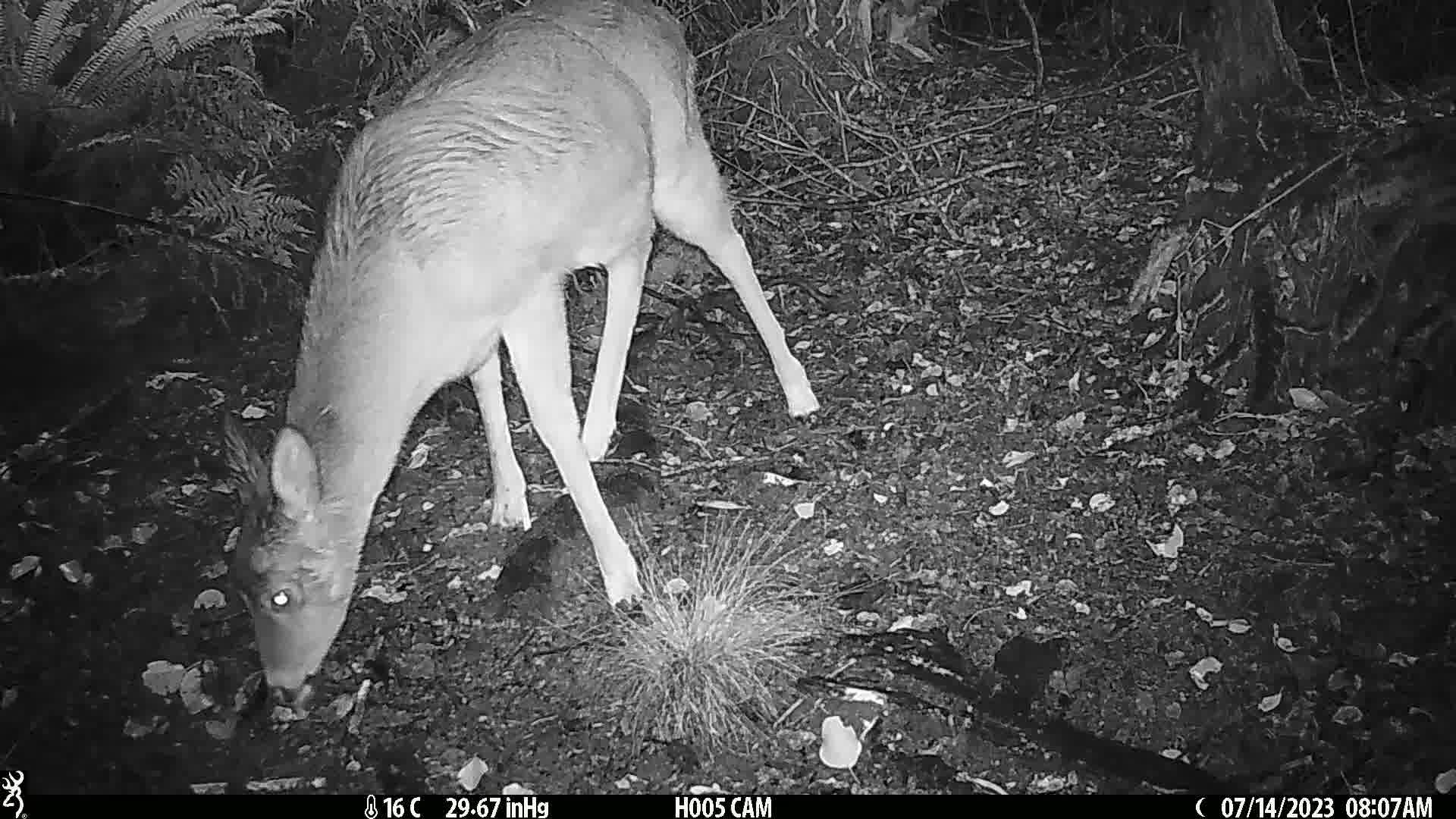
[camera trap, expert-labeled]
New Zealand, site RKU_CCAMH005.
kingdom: Animalia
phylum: Chordata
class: Mammalia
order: Artiodactyla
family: Cervidae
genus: Odocoileus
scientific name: Odocoileus virginianus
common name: white-tailed deer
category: white tailed deer